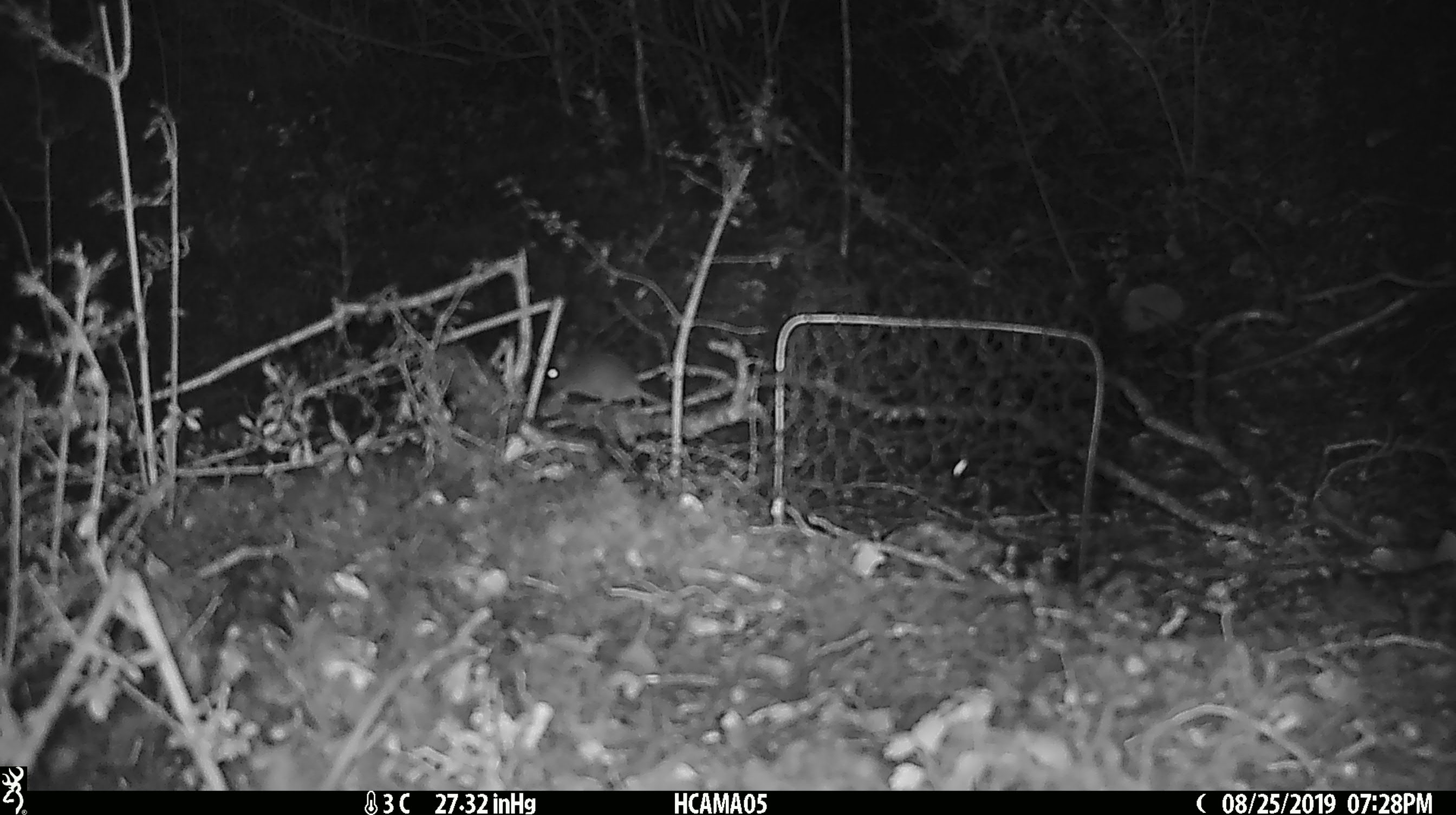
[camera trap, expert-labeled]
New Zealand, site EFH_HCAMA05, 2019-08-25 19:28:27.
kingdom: Animalia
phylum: Chordata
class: Mammalia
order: Rodentia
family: Muridae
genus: Mus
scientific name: Mus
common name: mouse